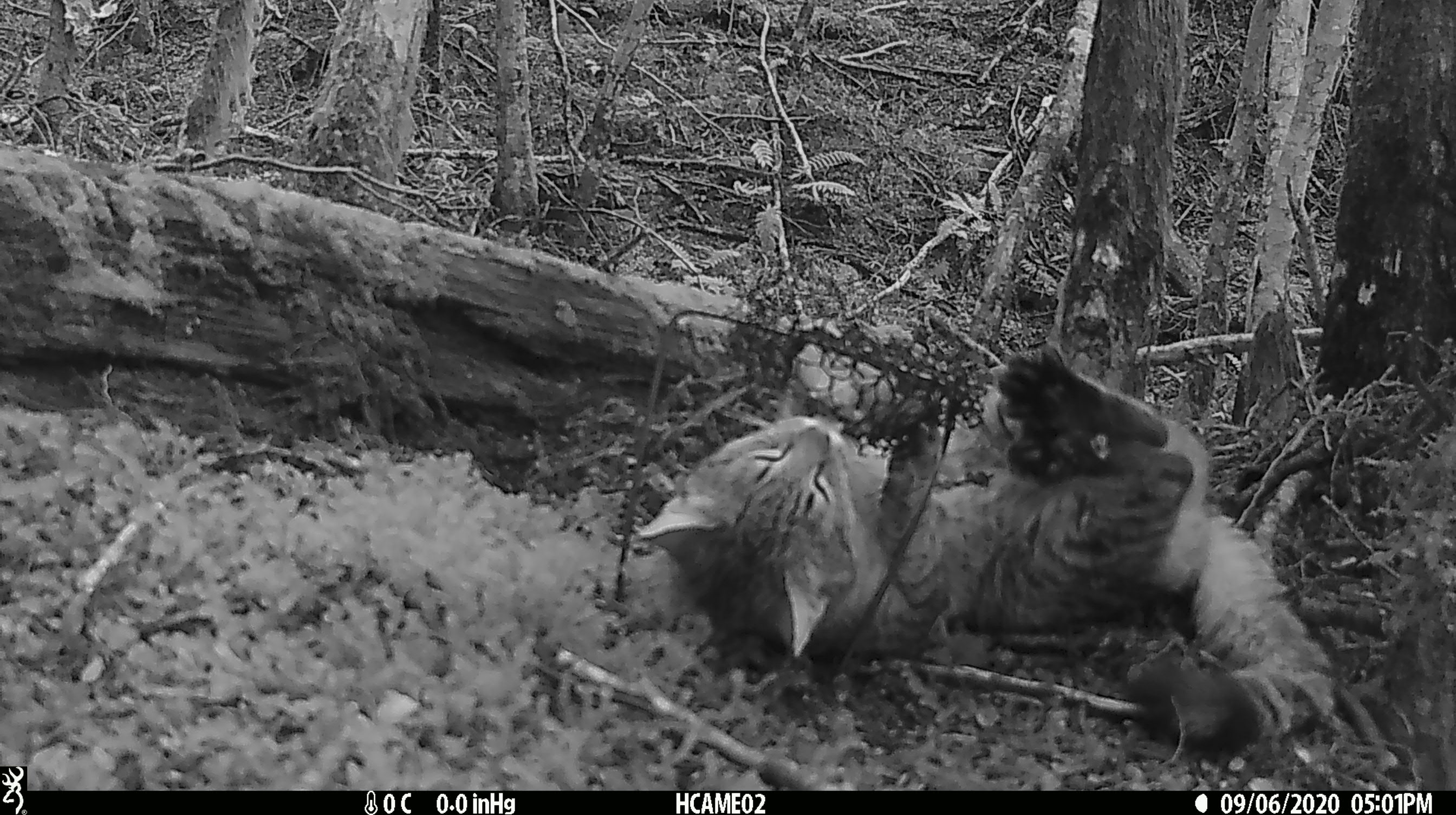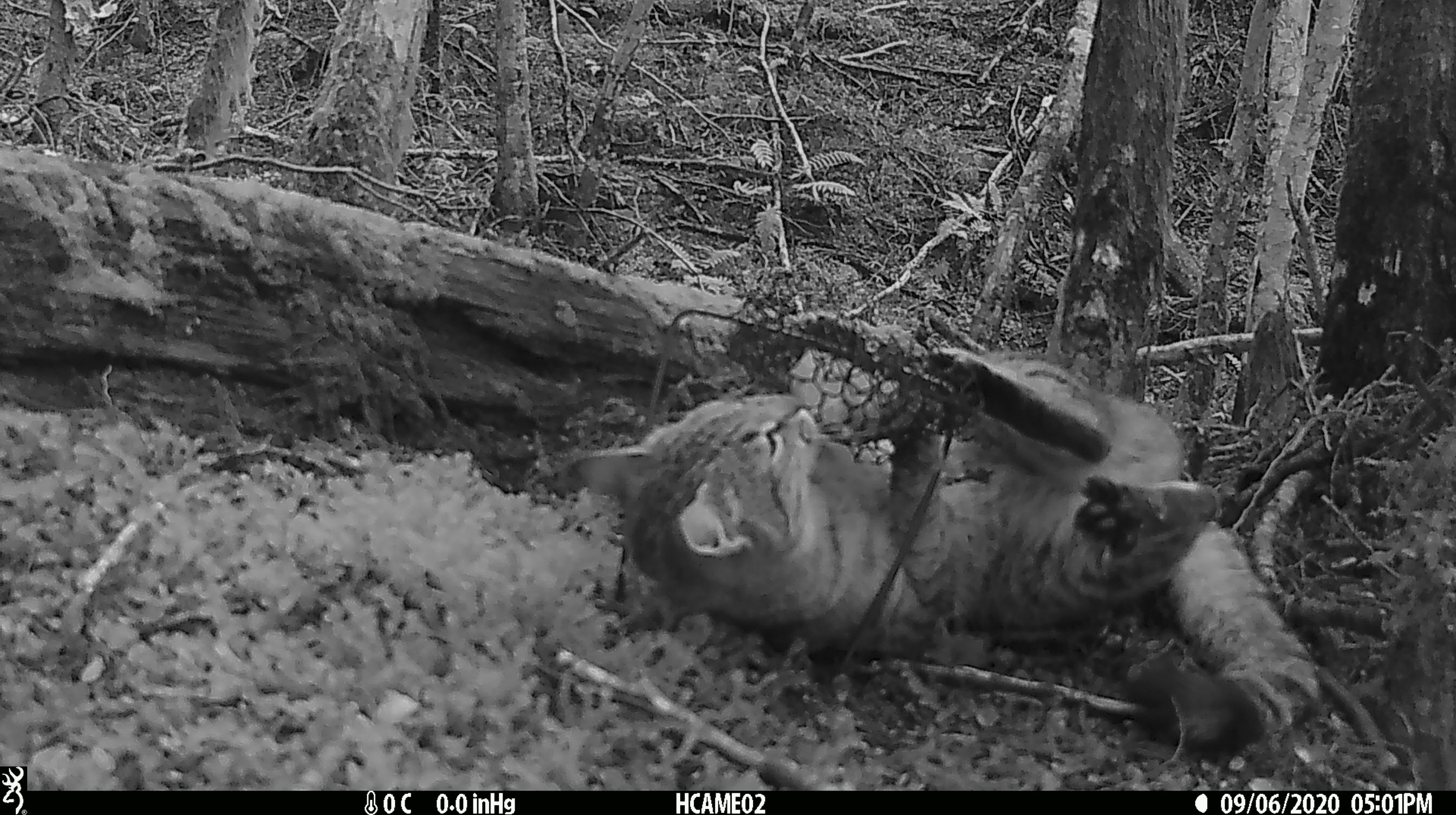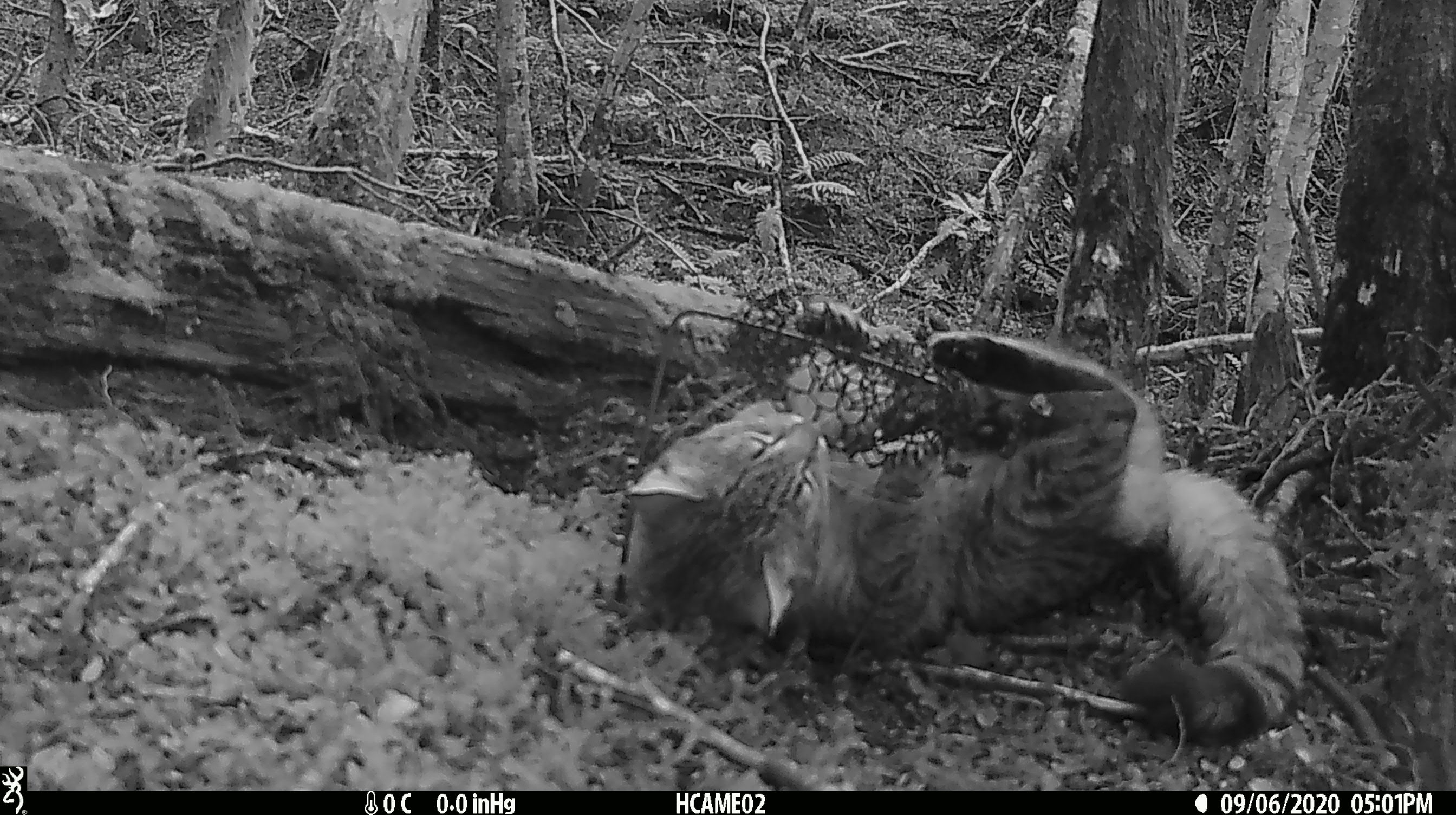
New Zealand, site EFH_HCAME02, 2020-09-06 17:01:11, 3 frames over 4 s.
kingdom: Animalia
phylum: Chordata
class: Mammalia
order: Carnivora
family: Felidae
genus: Felis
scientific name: Felis catus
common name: domestic cat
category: cat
Cat (domestic cat) (Felis catus).